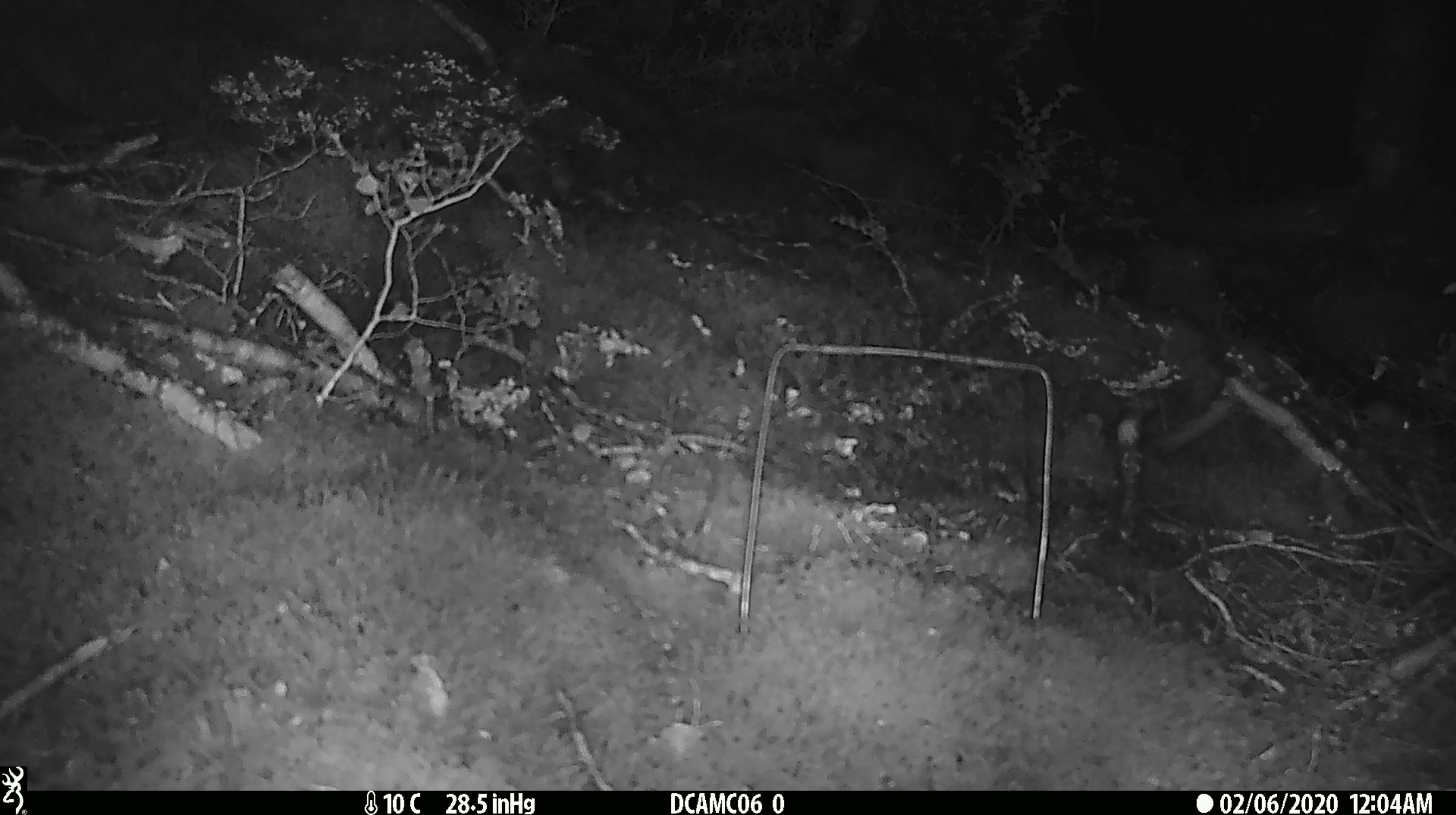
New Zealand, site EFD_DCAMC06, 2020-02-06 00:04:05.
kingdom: Animalia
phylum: Chordata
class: Mammalia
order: Rodentia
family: Muridae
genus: Mus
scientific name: Mus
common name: mouse